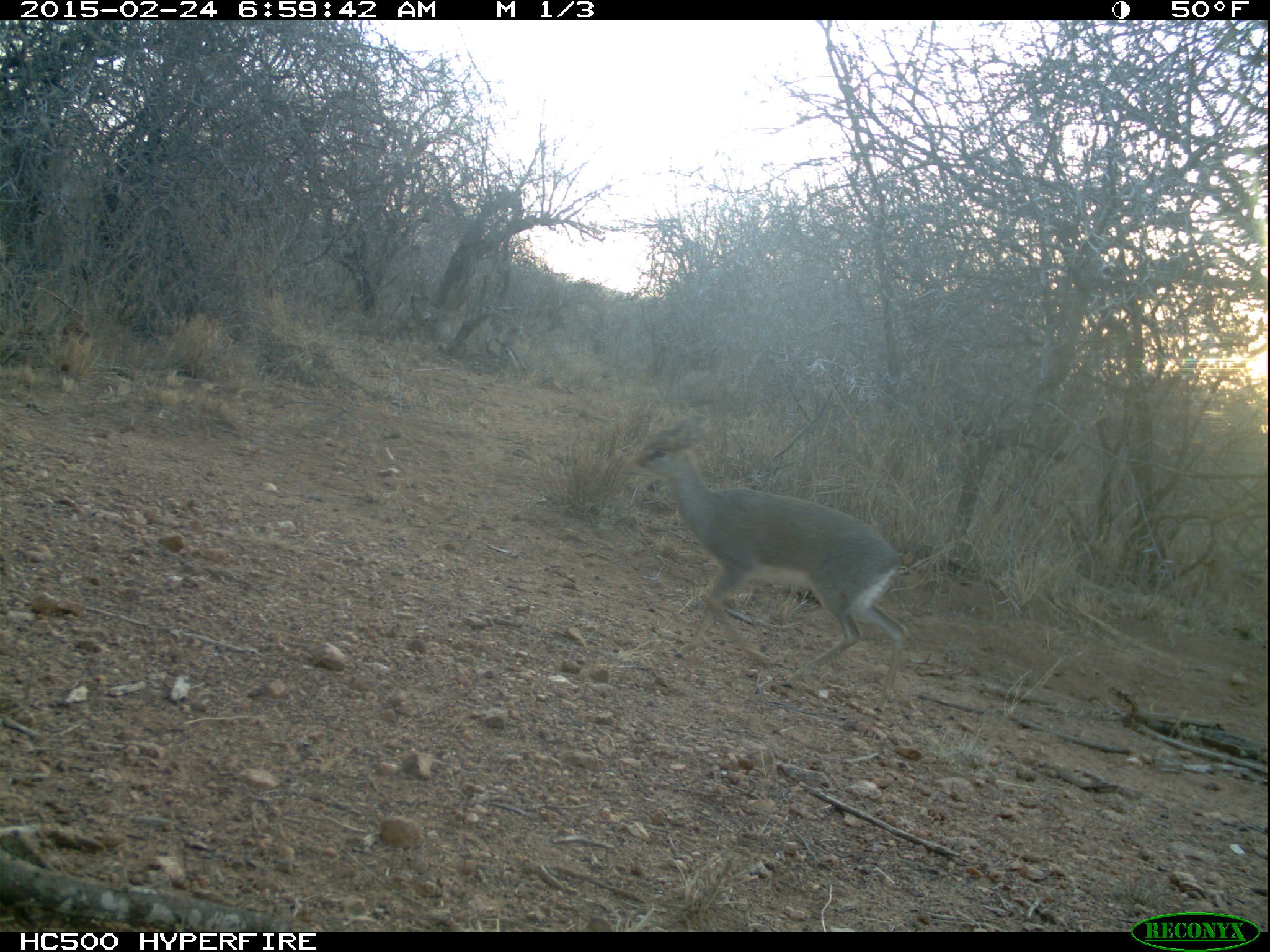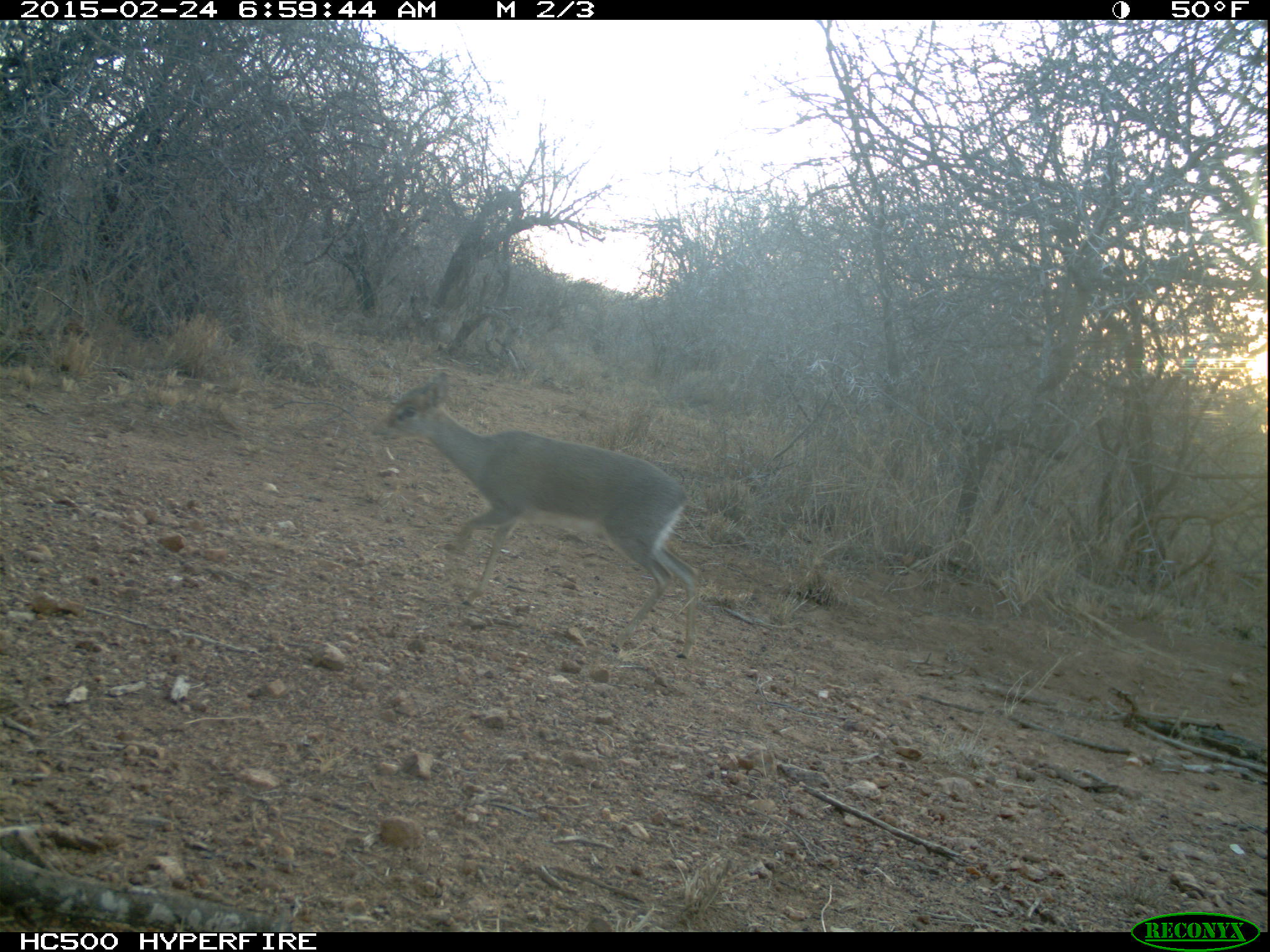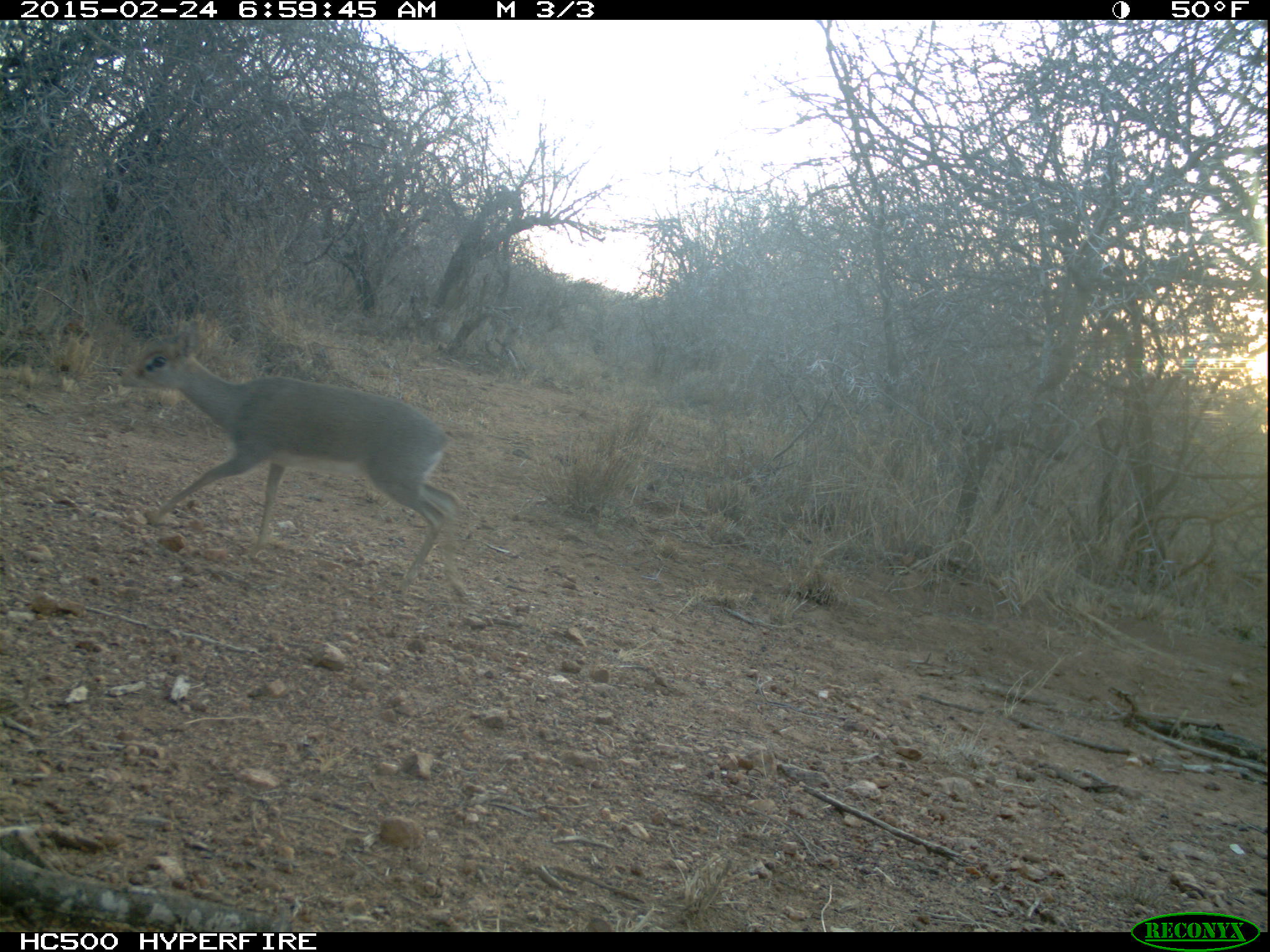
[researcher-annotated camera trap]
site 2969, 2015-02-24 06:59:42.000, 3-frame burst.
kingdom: Animalia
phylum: Chordata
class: Mammalia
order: Artiodactyla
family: Bovidae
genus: Madoqua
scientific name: Madoqua guentheri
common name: günther's dik-dik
Madoqua guentheri (günther's dik-dik), count 1.